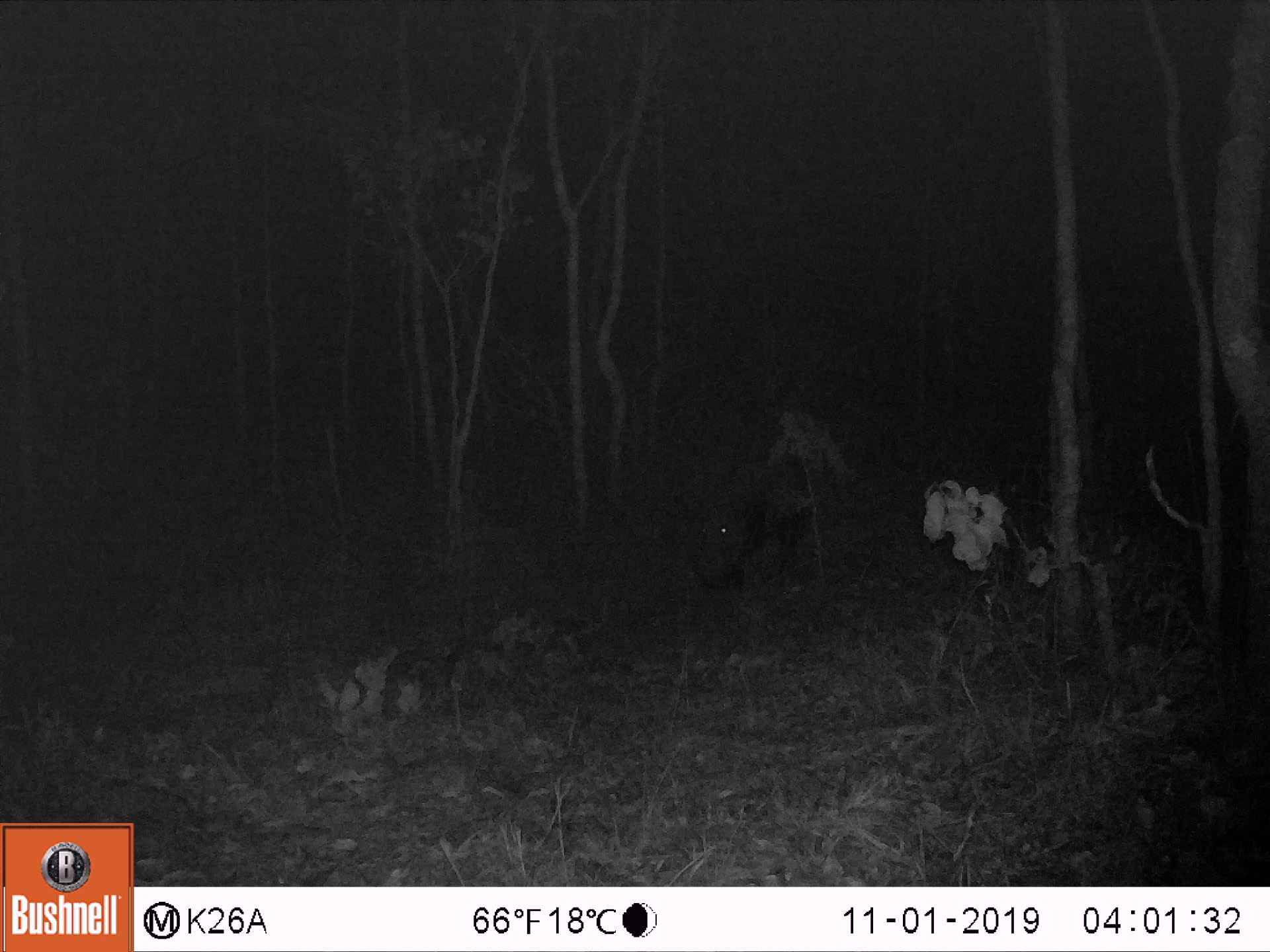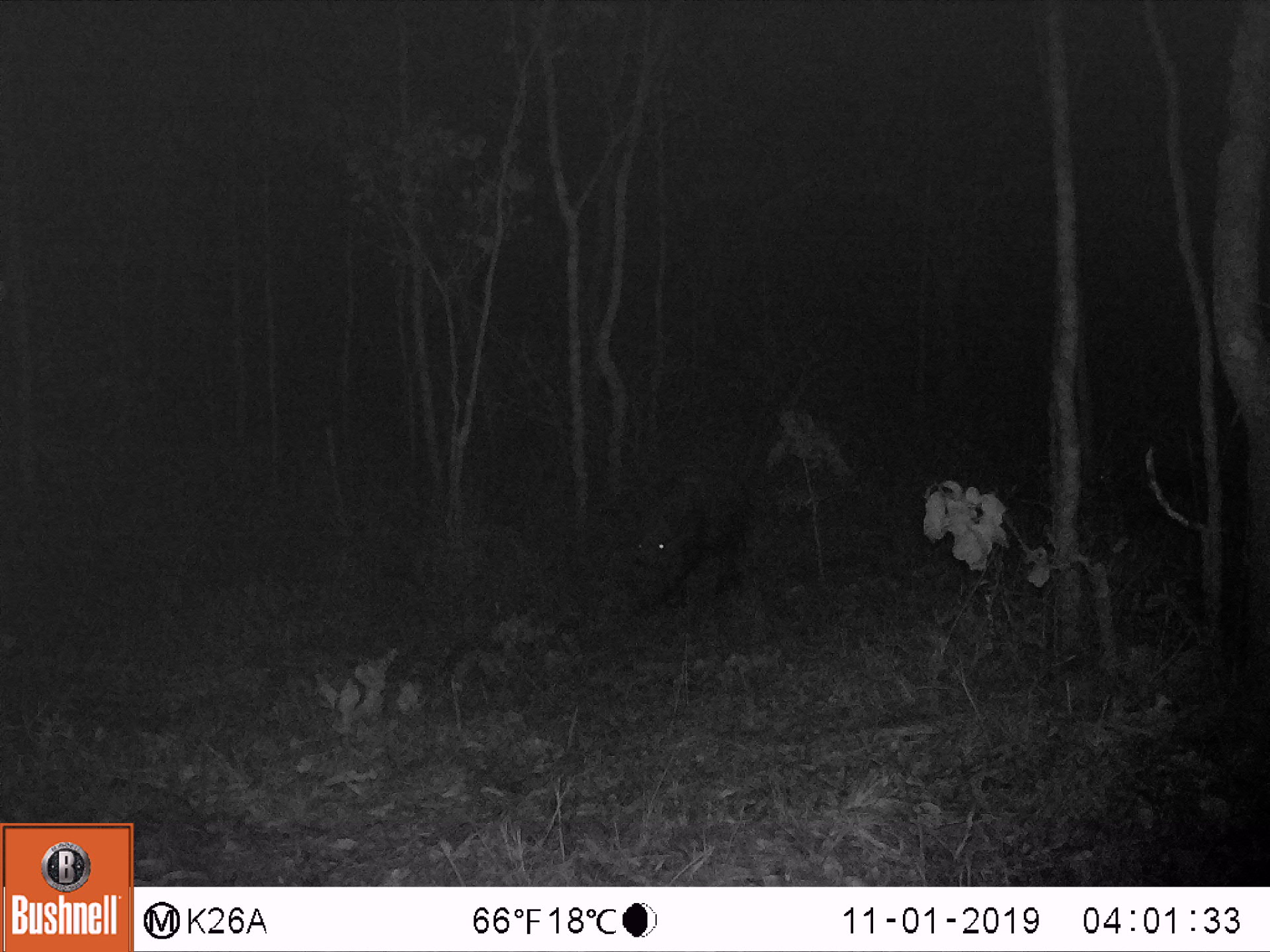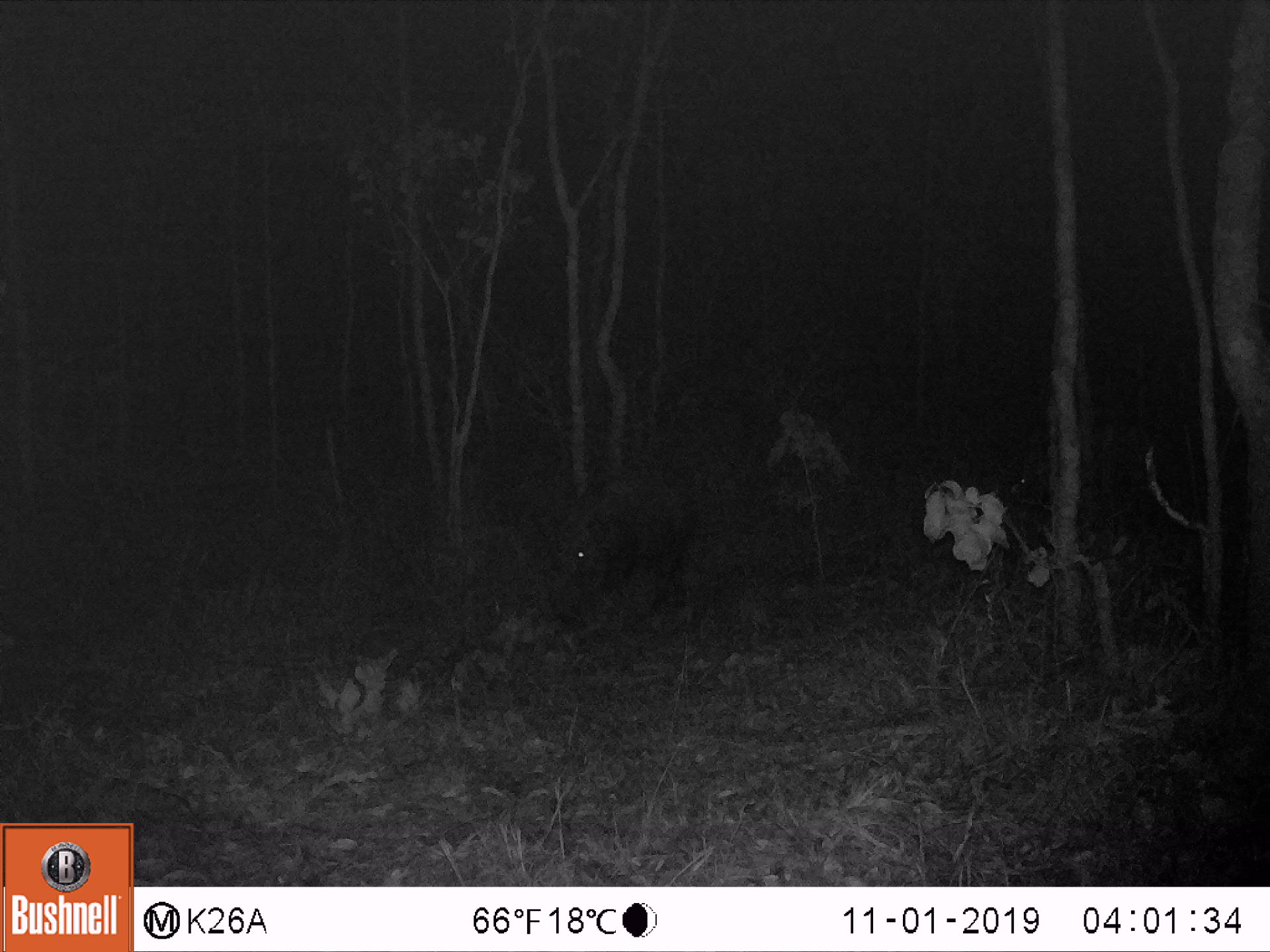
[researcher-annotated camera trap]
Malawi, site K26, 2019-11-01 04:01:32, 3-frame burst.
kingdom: Animalia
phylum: Chordata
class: Mammalia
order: Artiodactyla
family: Suidae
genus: Potamochoerus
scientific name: Potamochoerus larvatus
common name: bushpig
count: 1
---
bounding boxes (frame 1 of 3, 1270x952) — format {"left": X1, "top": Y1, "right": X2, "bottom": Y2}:
bushpig: {"left": 677, "top": 448, "right": 814, "bottom": 602}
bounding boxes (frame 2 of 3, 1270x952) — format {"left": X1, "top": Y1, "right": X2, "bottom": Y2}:
bushpig: {"left": 608, "top": 460, "right": 753, "bottom": 618}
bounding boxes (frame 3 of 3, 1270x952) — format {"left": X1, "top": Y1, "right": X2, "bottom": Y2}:
bushpig: {"left": 523, "top": 465, "right": 699, "bottom": 638}